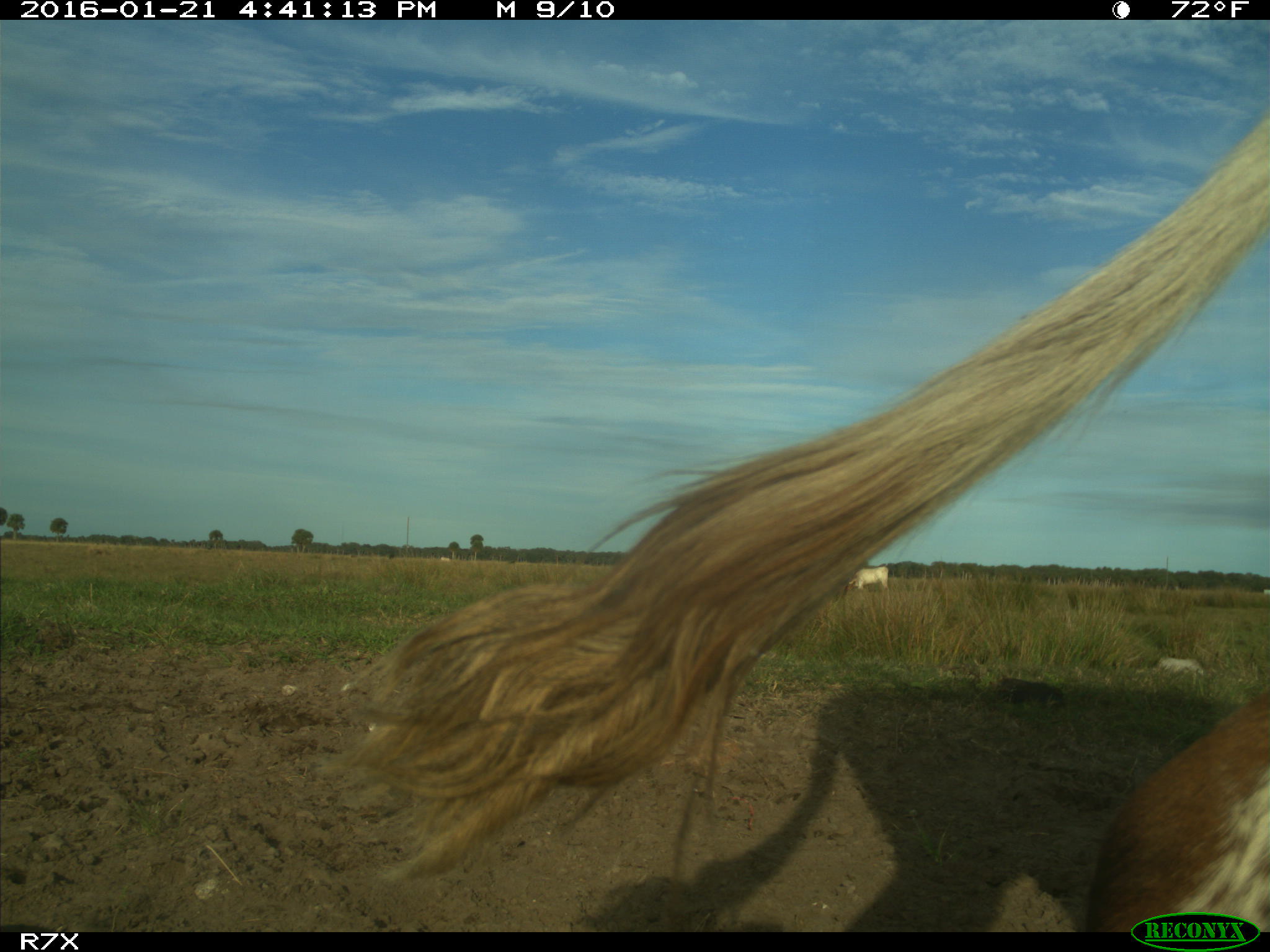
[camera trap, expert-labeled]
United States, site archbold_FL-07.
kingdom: Animalia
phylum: Chordata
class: Mammalia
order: Artiodactyla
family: Bovidae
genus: Bos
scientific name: Bos taurus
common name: domestic cow